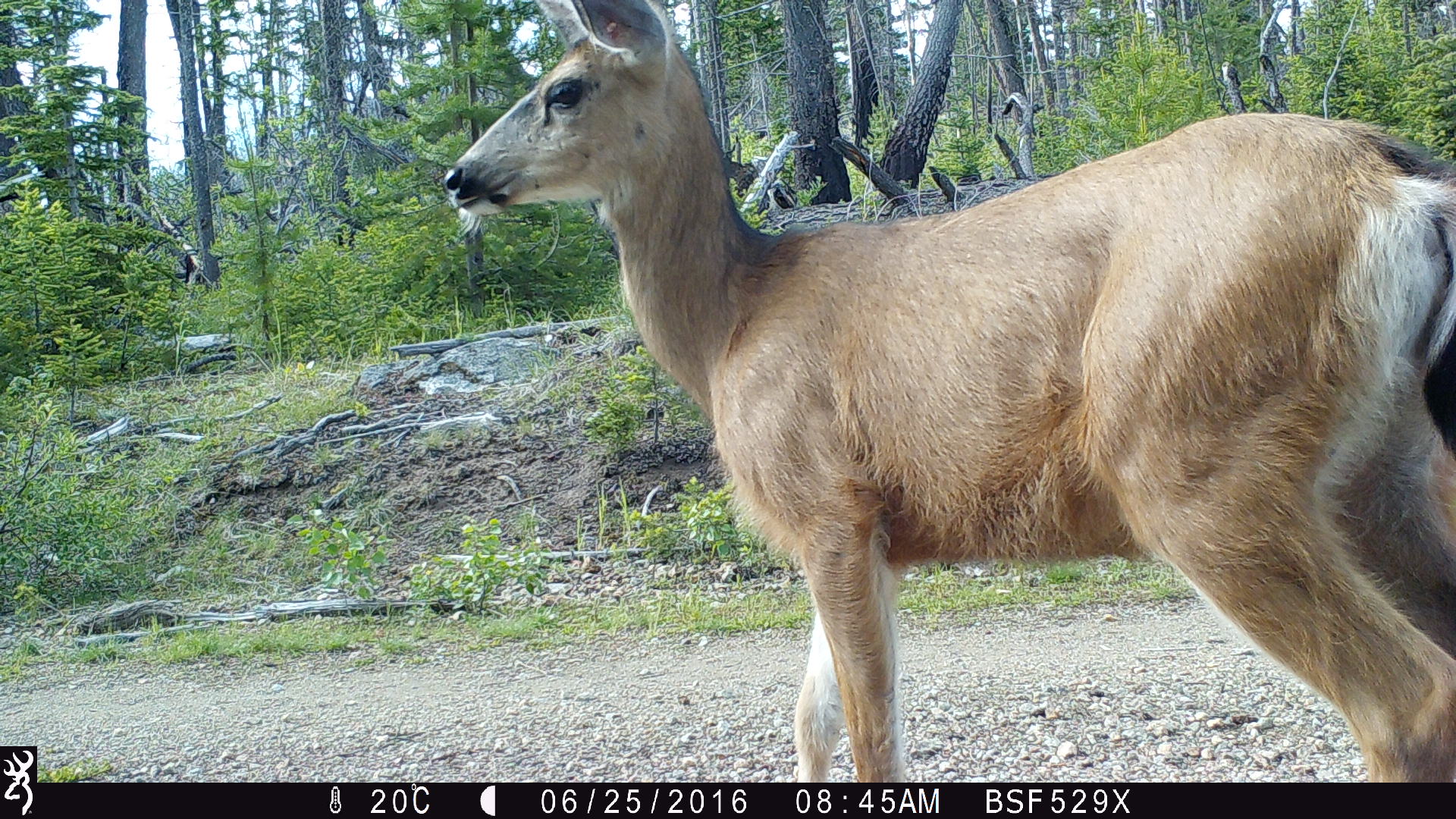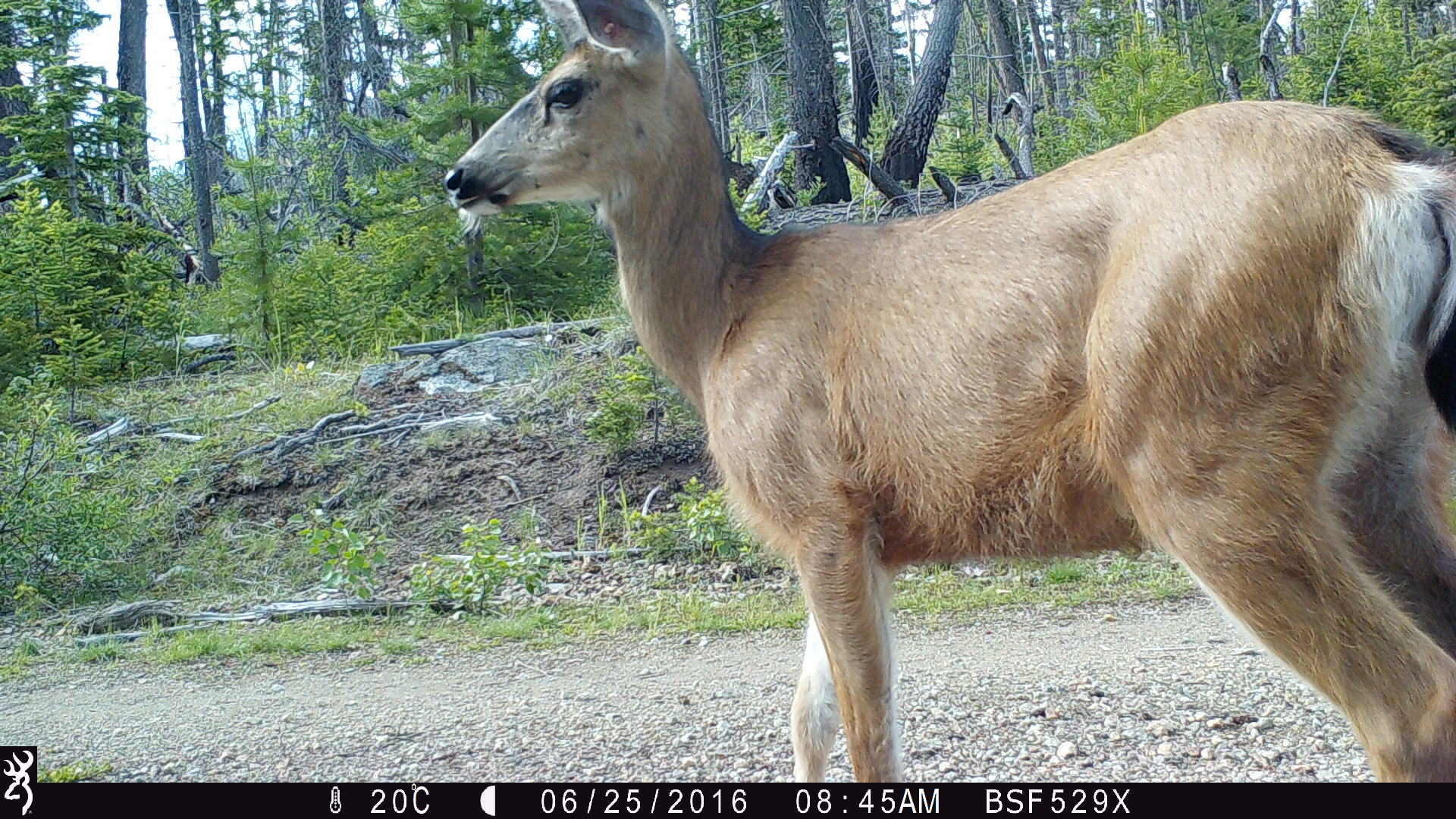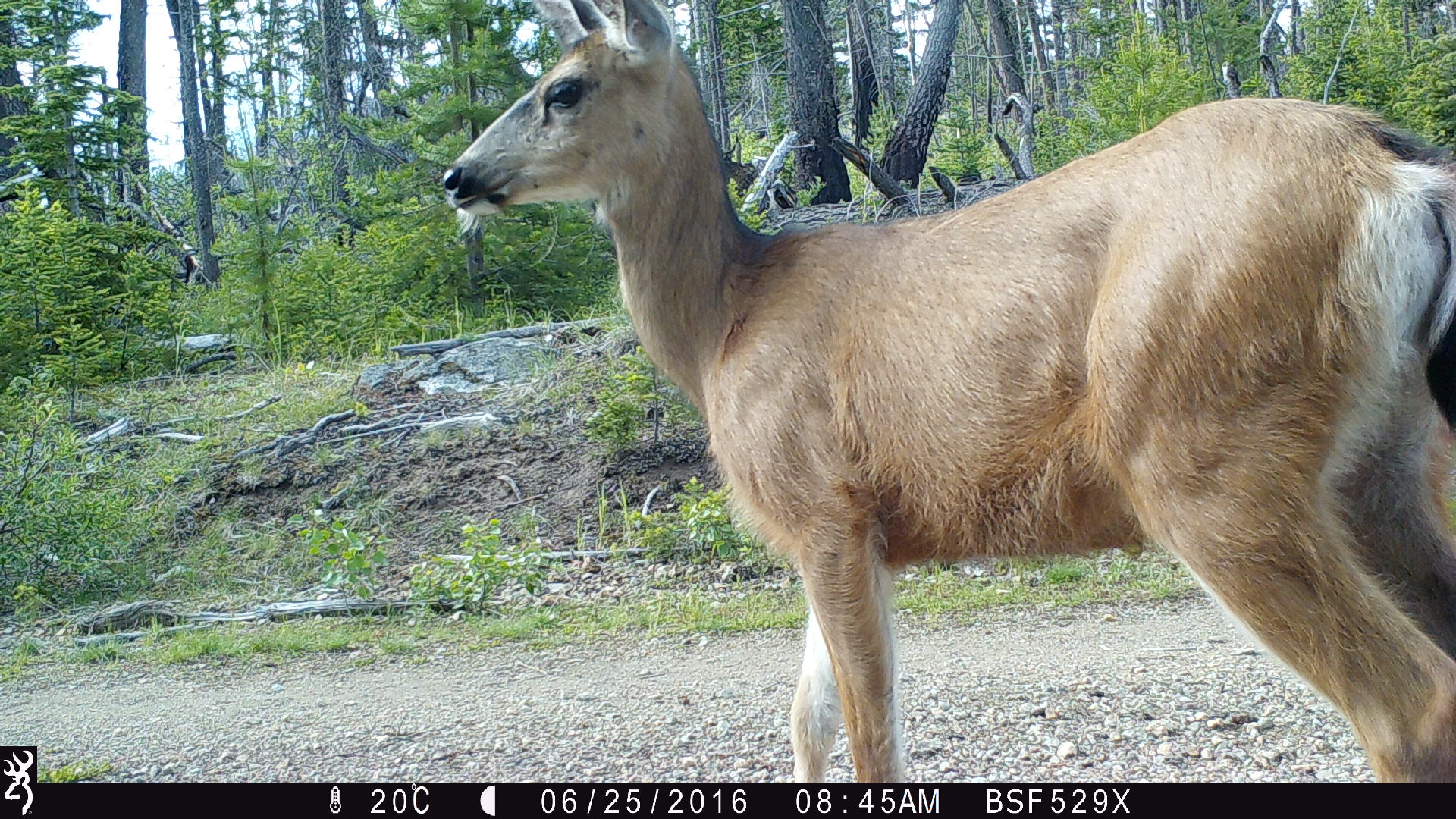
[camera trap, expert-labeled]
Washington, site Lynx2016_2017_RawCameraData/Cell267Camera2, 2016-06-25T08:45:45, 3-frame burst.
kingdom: Animalia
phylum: Chordata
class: Mammalia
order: Artiodactyla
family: Cervidae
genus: Odocoileus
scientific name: Odocoileus hemionus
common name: mule deer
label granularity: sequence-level